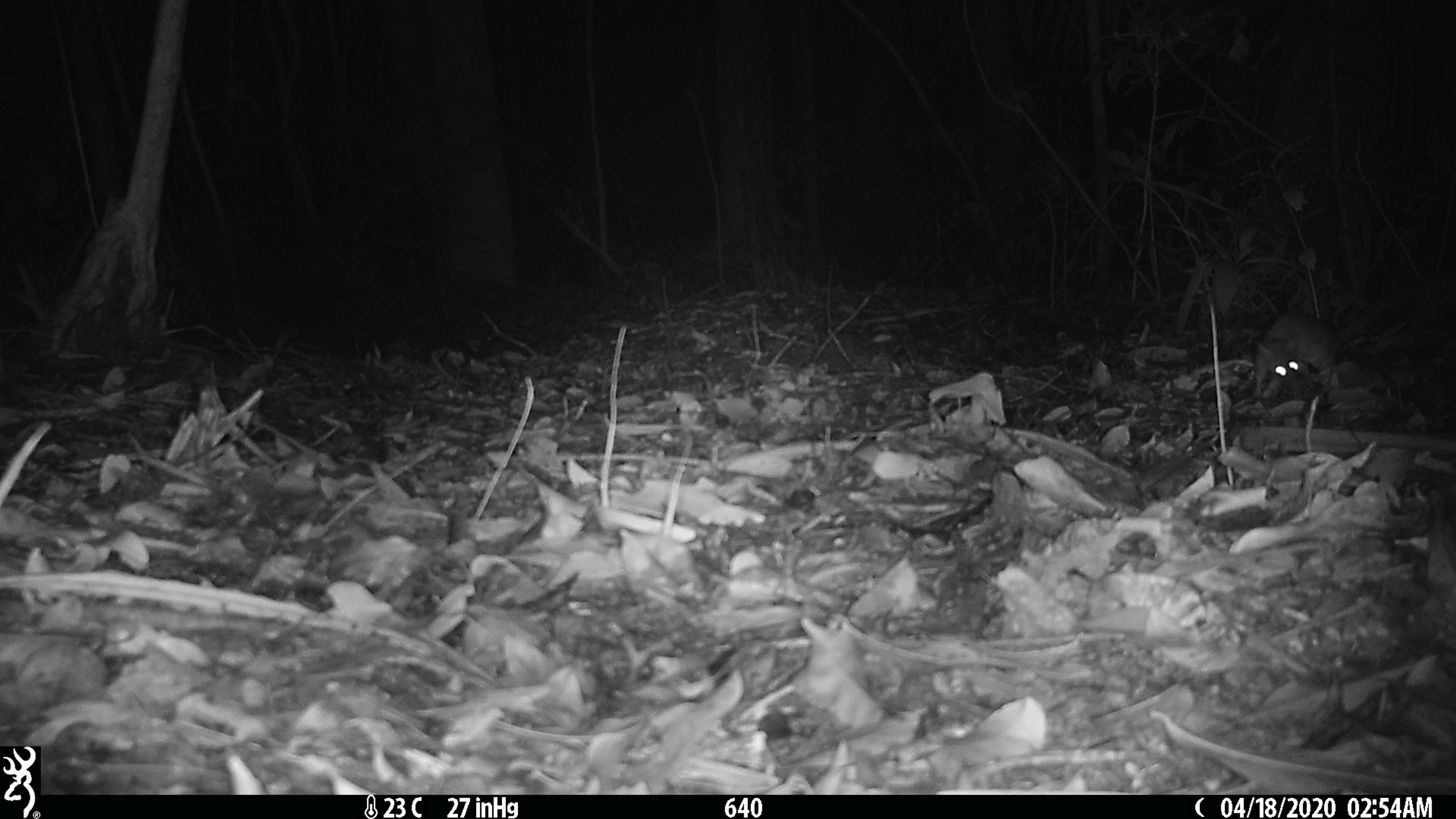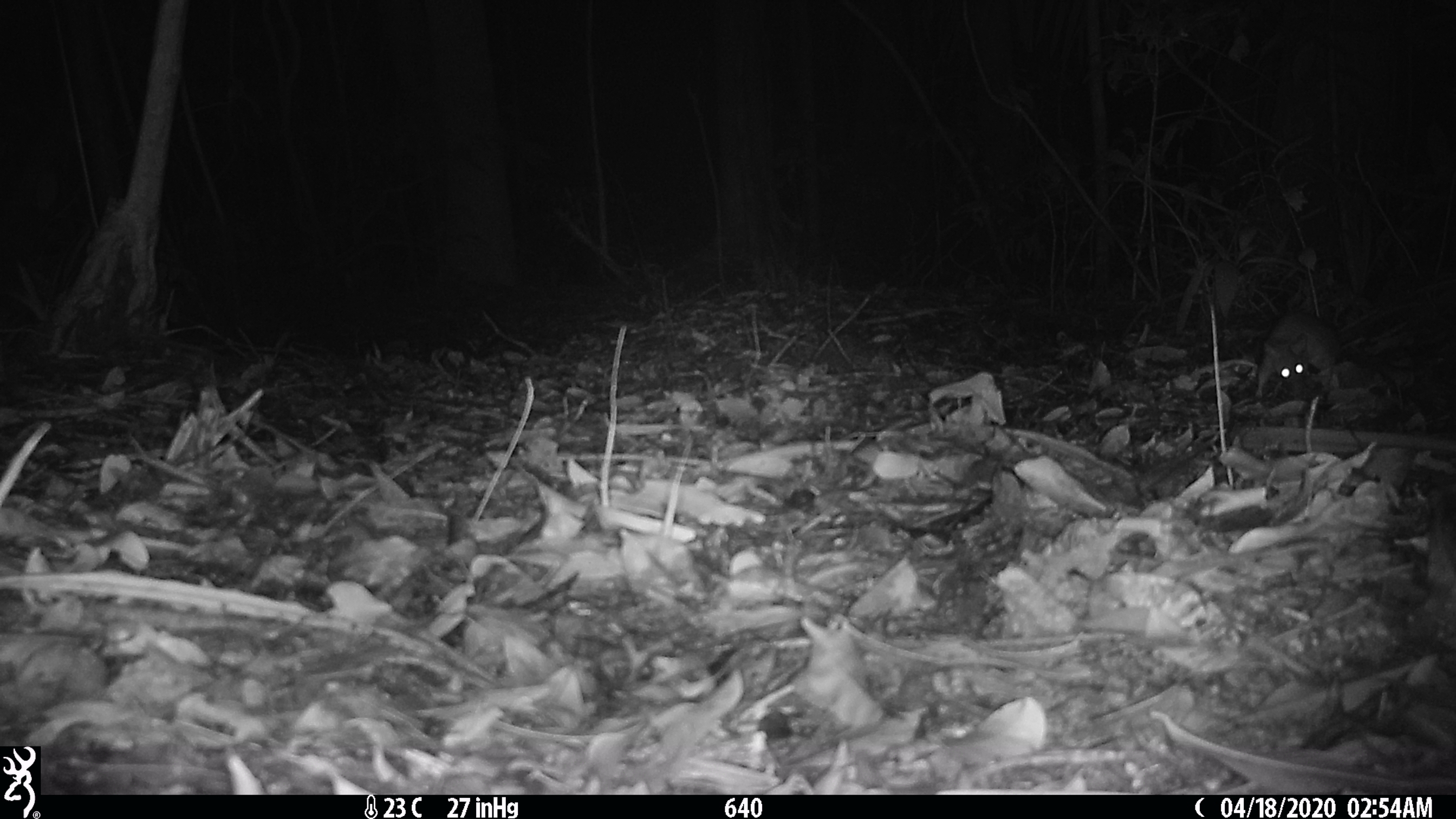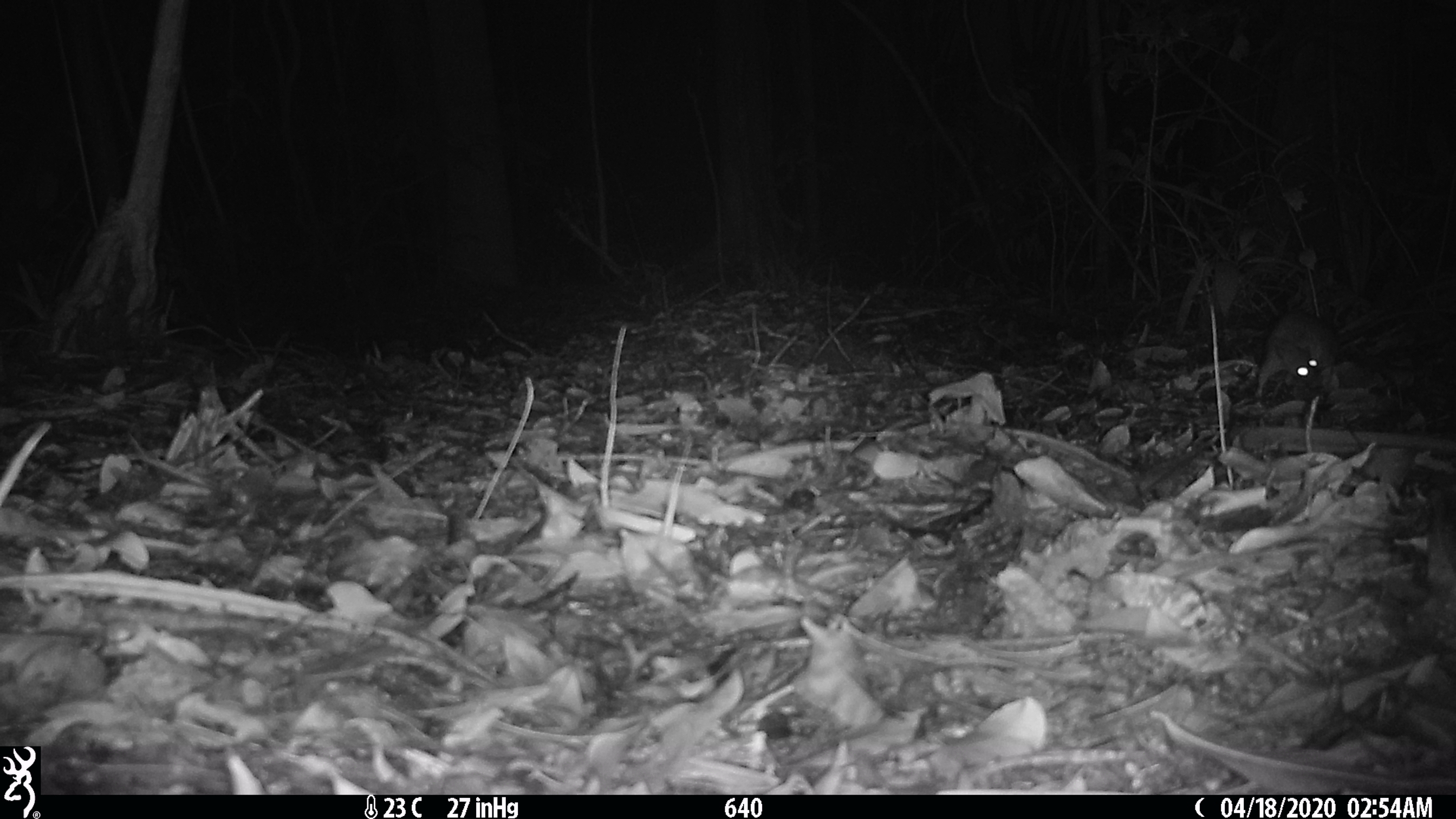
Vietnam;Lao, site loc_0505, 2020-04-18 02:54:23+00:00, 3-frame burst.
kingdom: Animalia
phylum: Chordata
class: Mammalia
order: Rodentia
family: Muridae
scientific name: Muridae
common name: old-world mice and rats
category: unidentified murid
Unidentified murid (old-world mice and rats) (Muridae). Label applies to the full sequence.